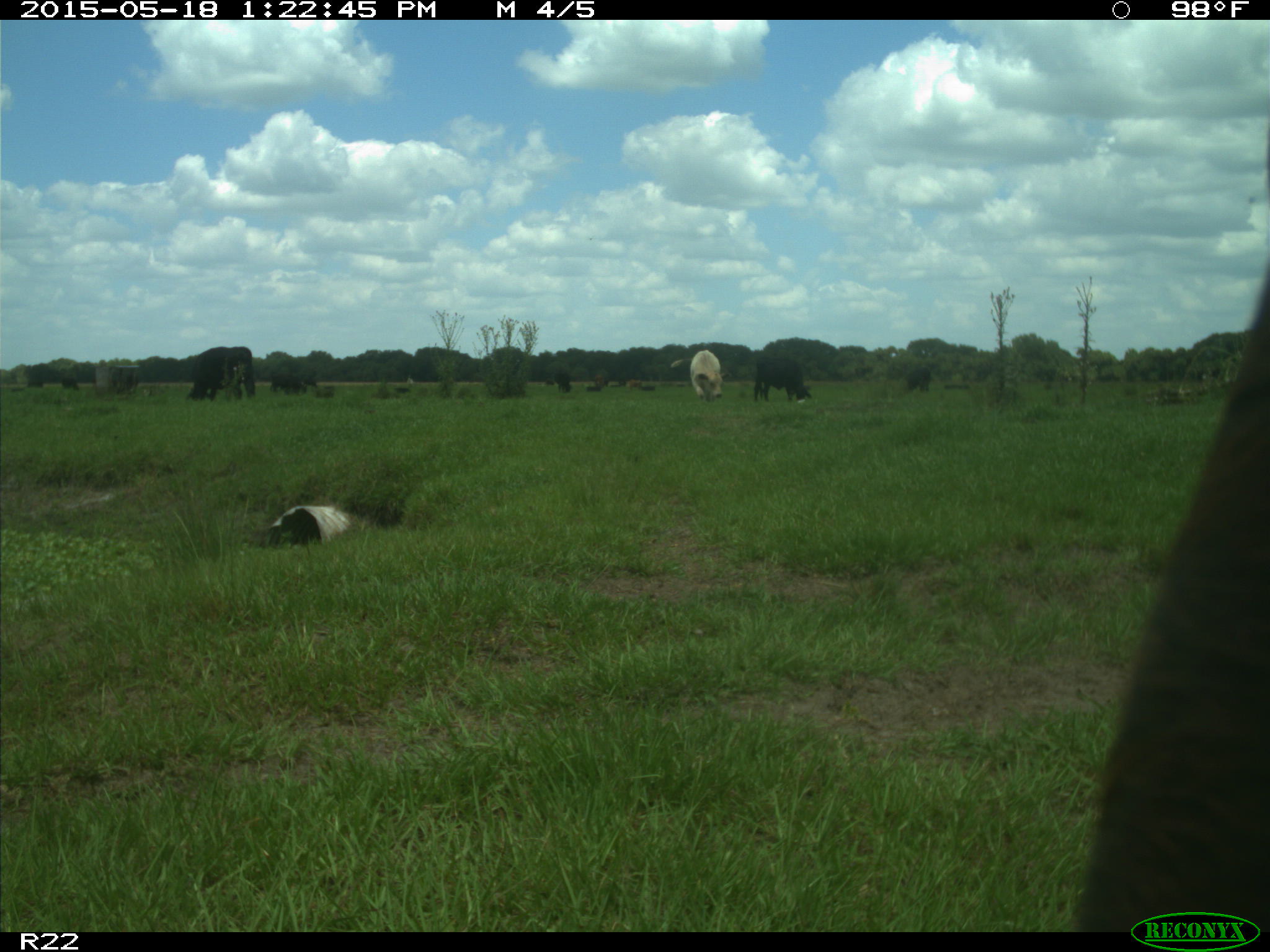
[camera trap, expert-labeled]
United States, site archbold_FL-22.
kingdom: Animalia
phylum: Chordata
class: Mammalia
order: Artiodactyla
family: Bovidae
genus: Bos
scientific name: Bos taurus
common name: domestic cow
Bos taurus (domestic cow).